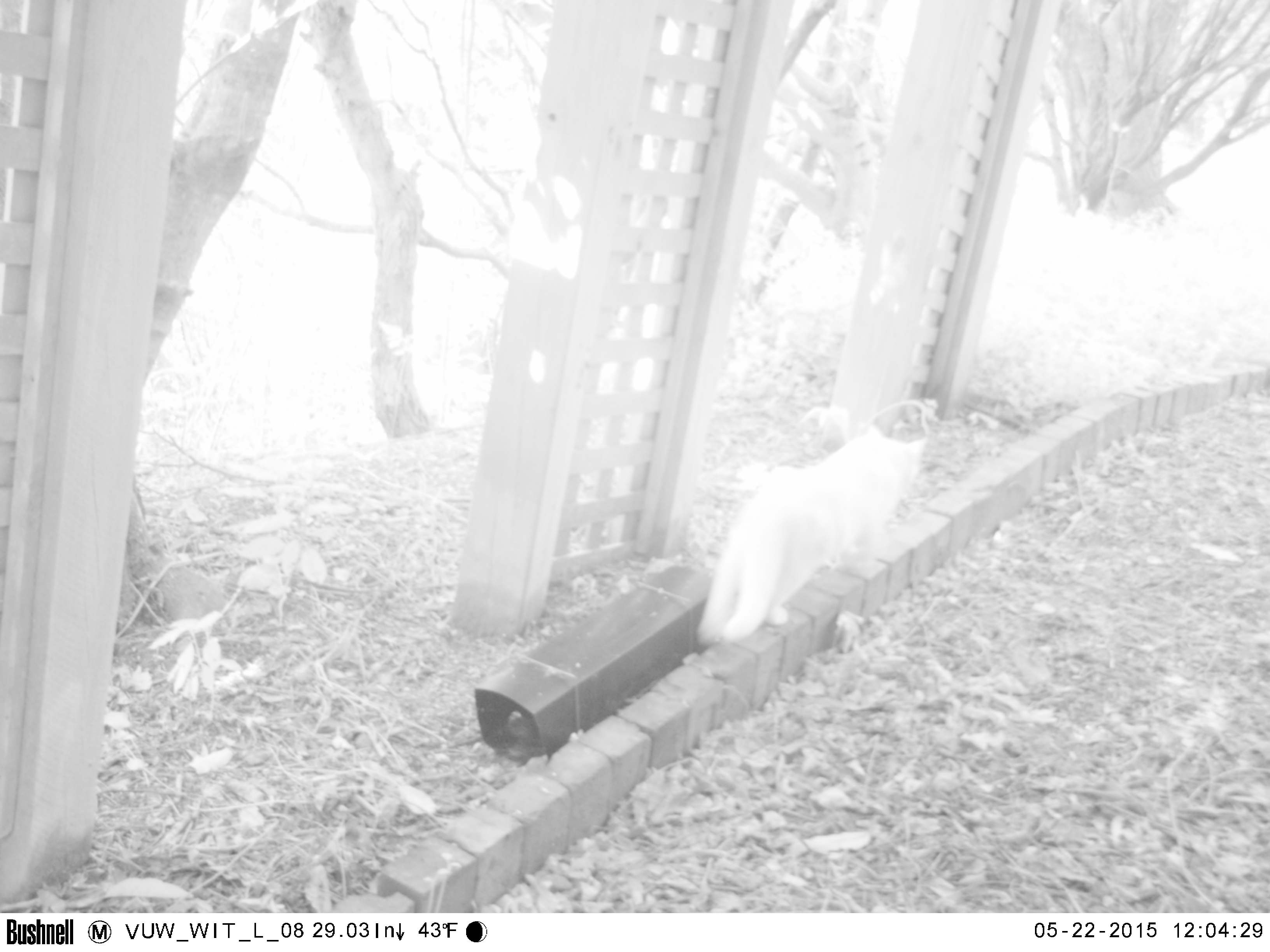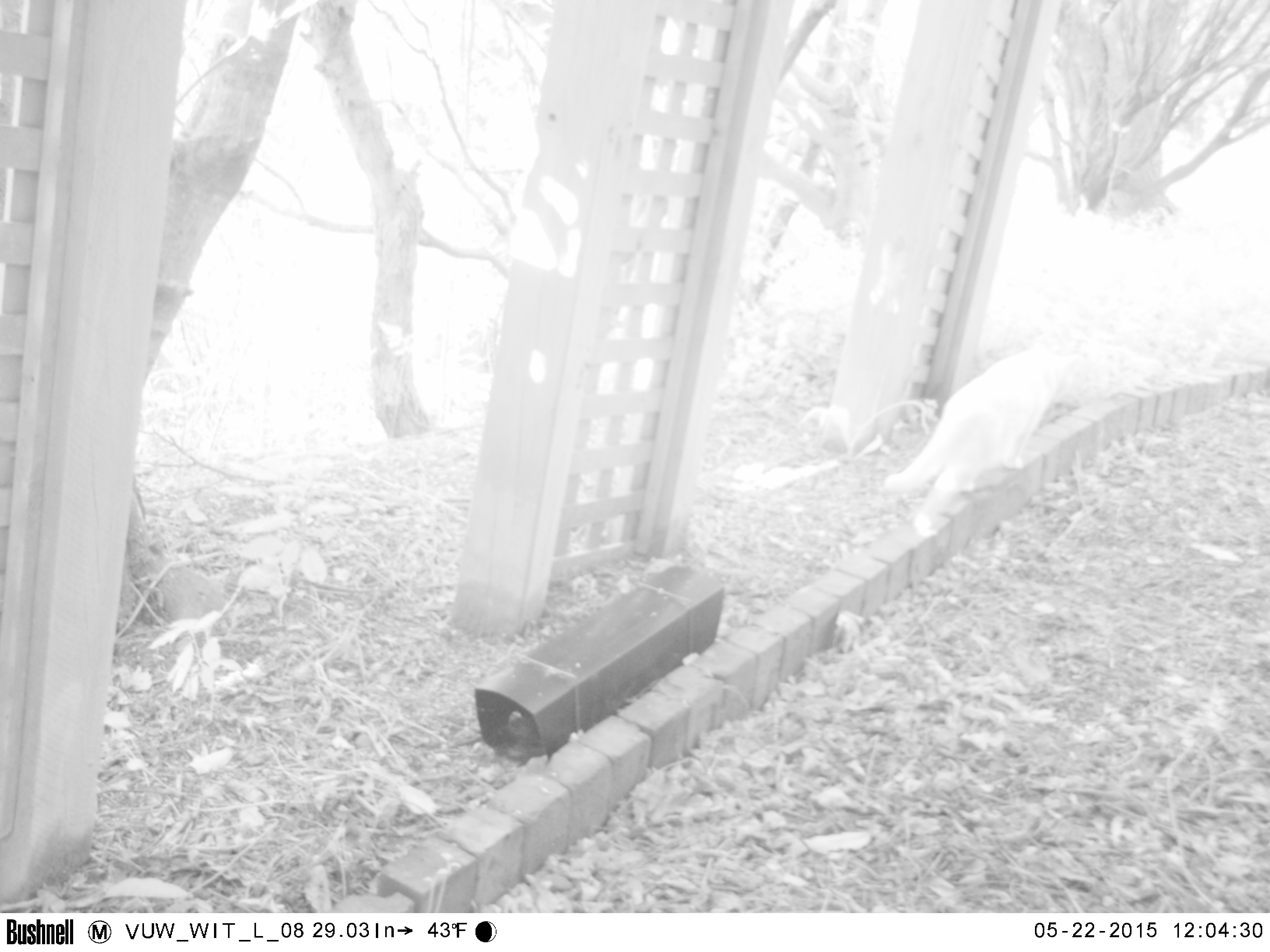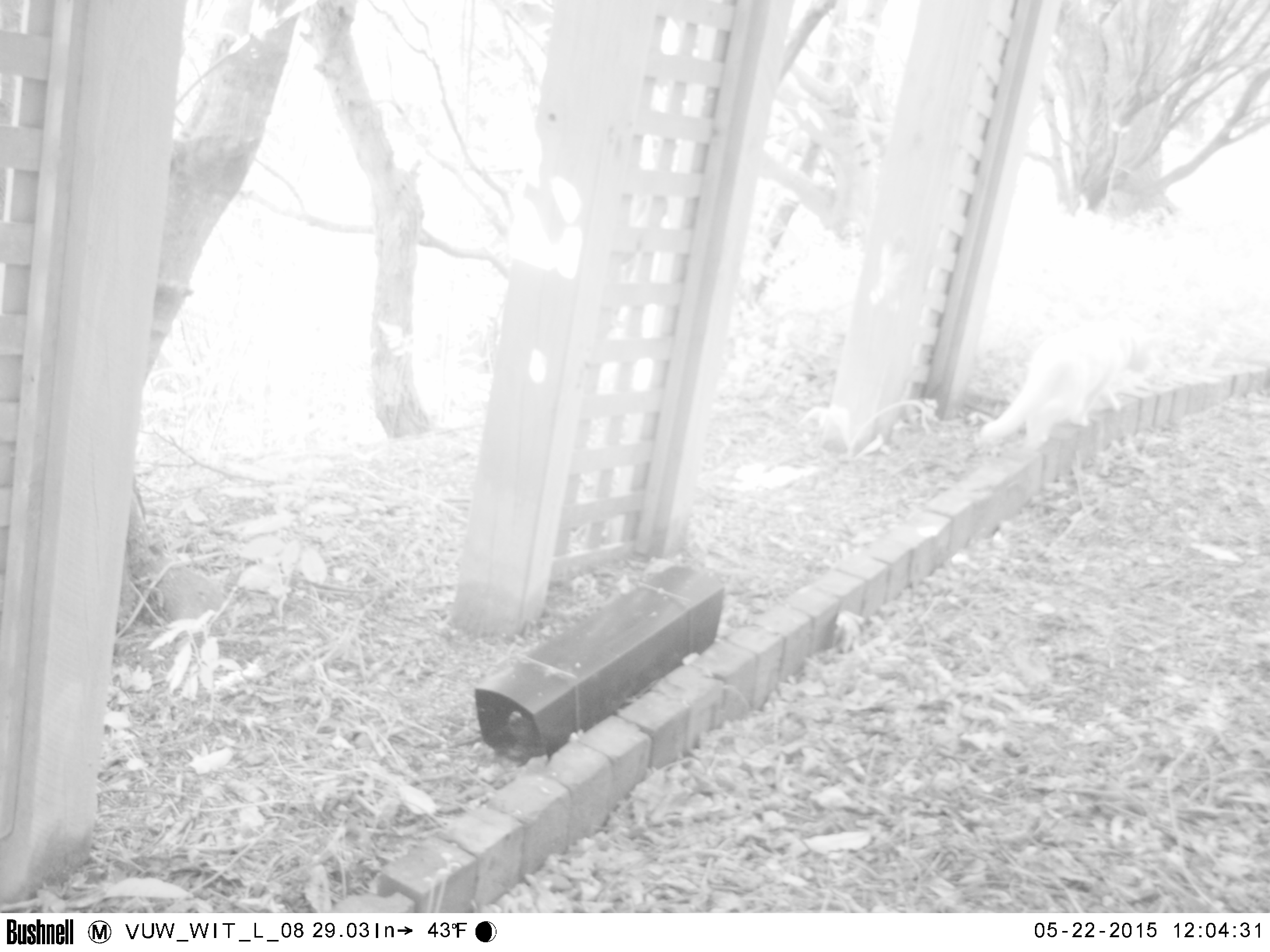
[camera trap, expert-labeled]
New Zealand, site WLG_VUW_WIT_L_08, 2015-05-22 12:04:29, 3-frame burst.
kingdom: Animalia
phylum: Chordata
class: Mammalia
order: Carnivora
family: Felidae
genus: Felis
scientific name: Felis catus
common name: domestic cat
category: cat